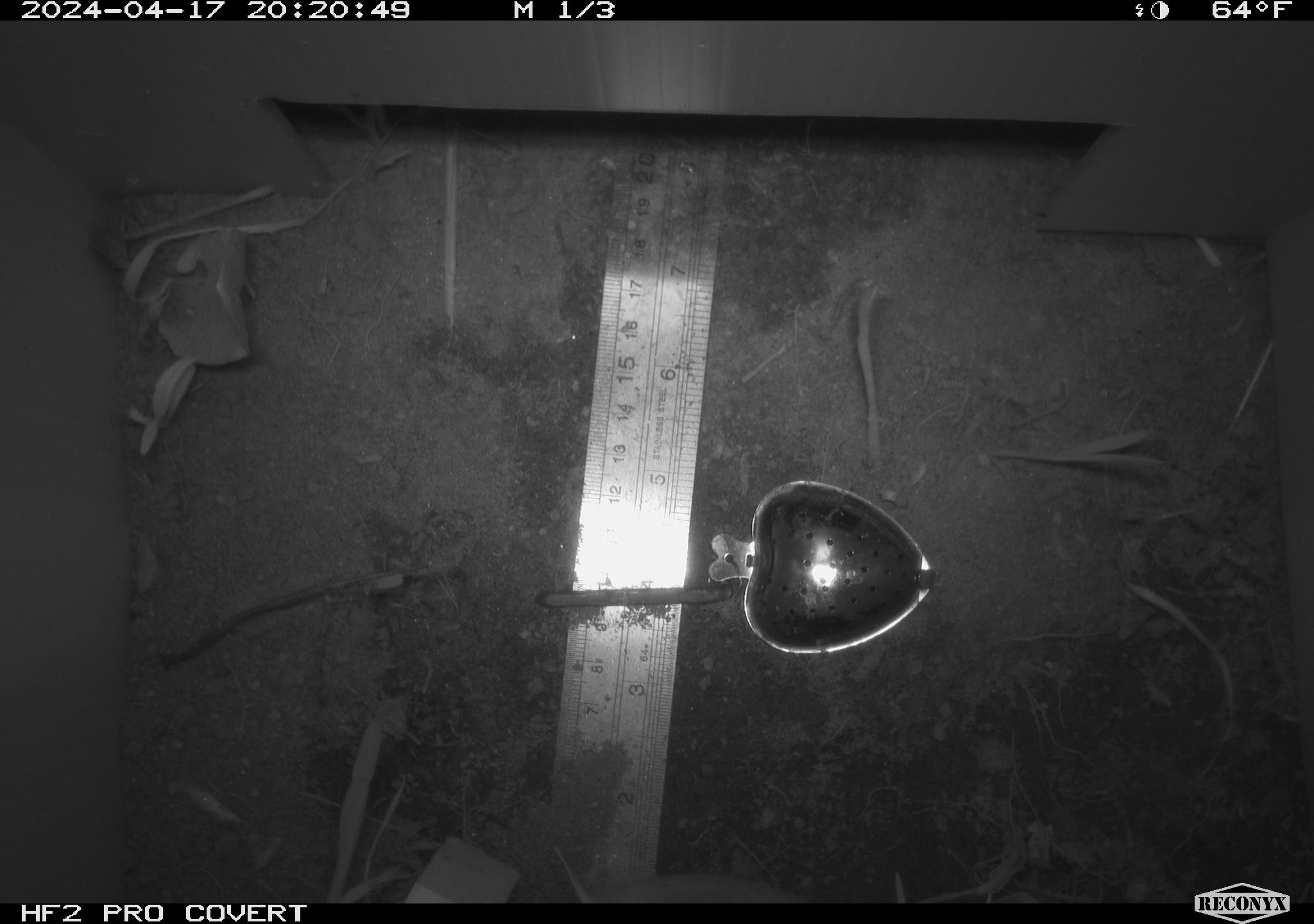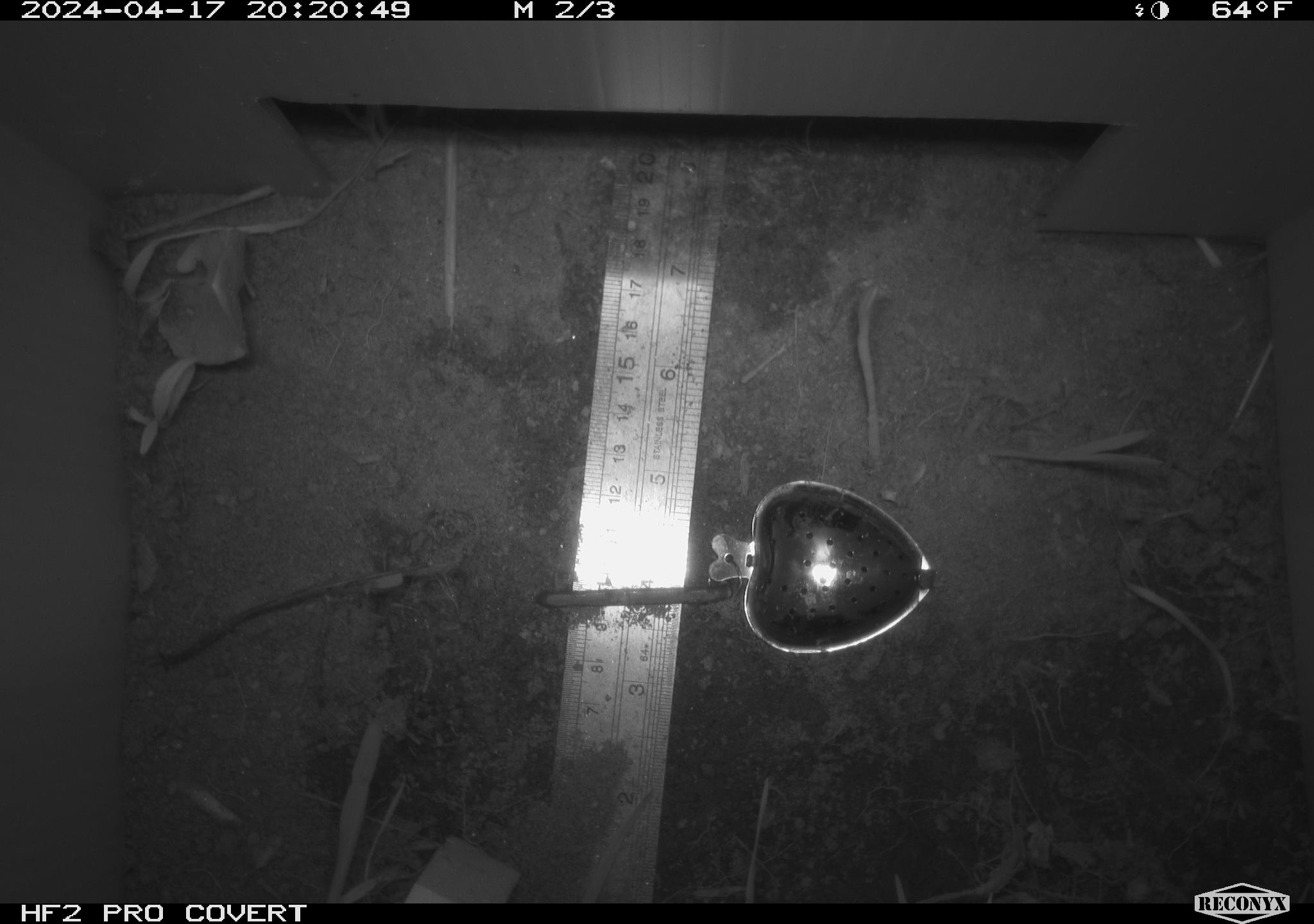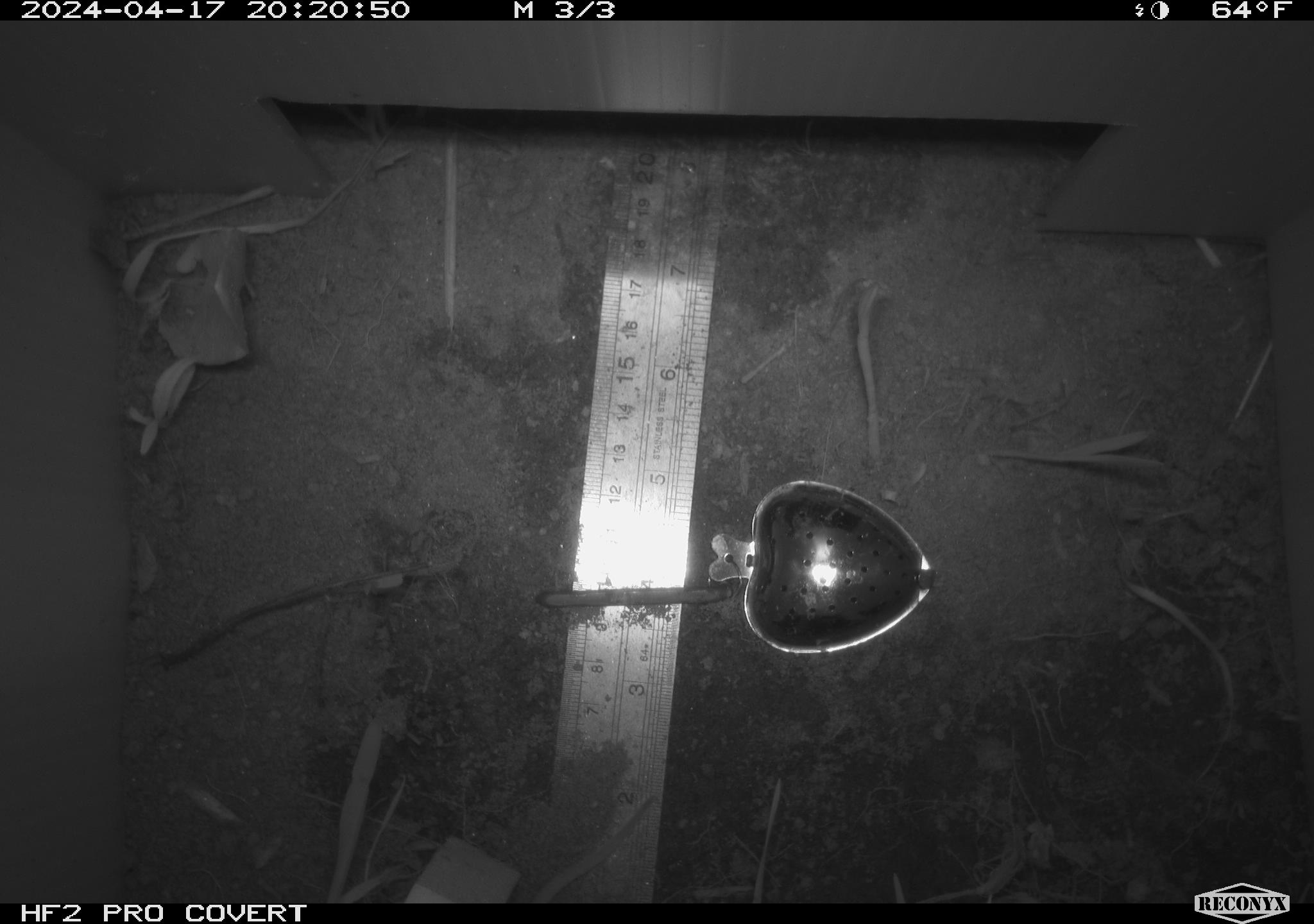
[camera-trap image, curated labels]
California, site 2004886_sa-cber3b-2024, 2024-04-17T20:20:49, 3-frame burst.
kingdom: Animalia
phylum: Chordata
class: Mammalia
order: Rodentia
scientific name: Rodentia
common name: mouse species